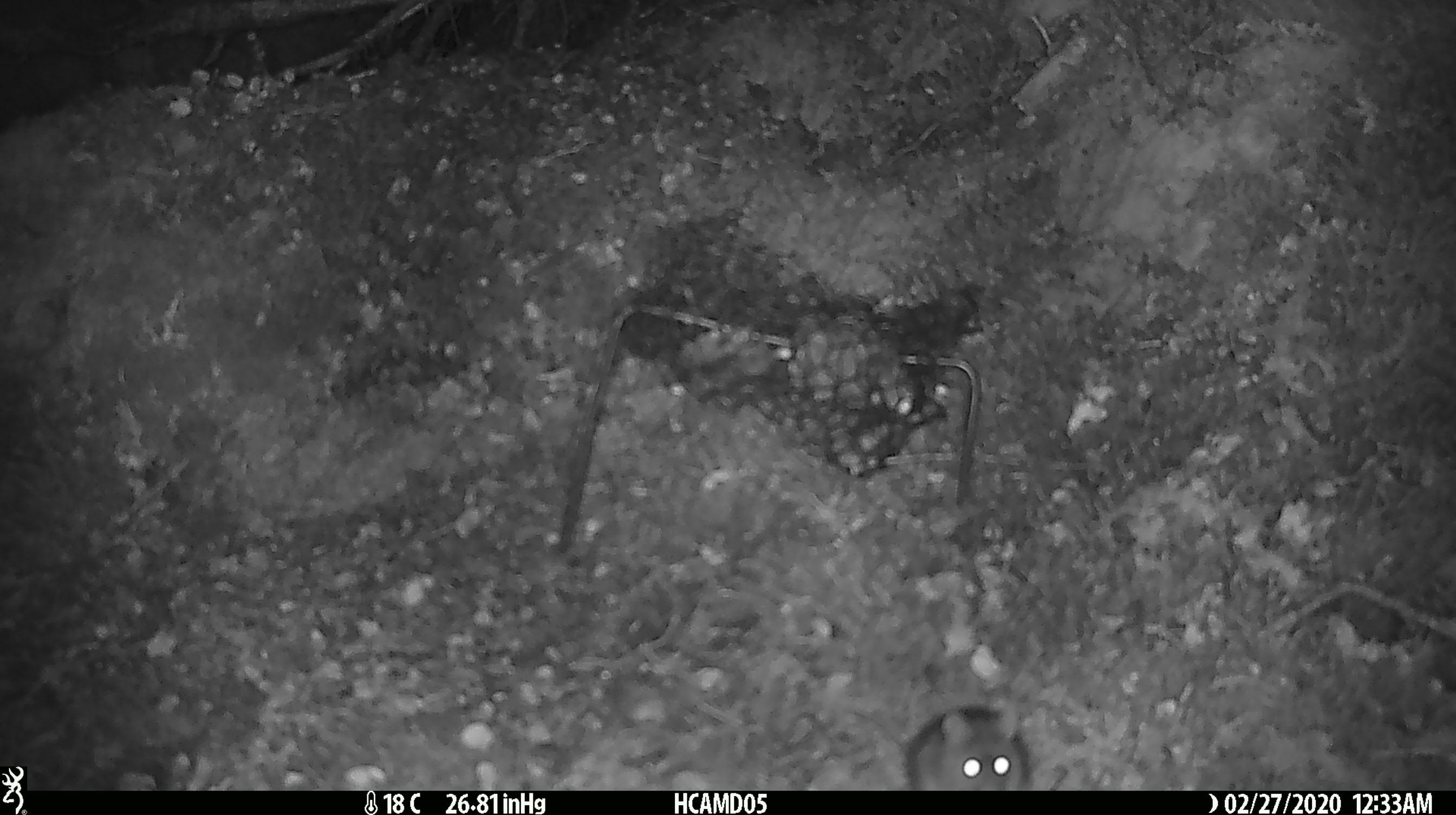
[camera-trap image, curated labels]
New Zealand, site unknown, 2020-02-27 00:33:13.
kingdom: Animalia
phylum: Chordata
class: Mammalia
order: Rodentia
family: Muridae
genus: Mus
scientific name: Mus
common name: mouse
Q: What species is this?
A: Mouse (Mus).